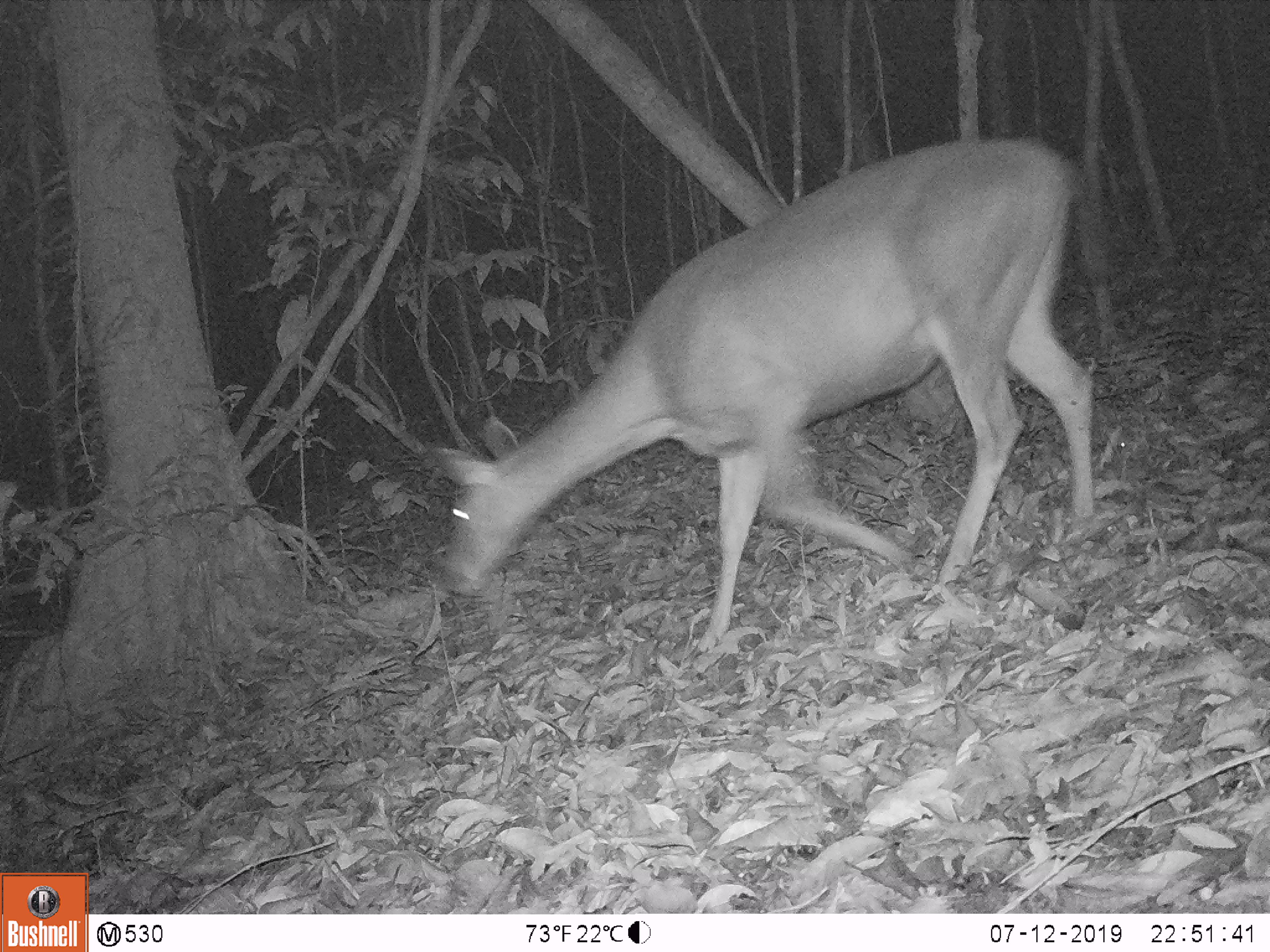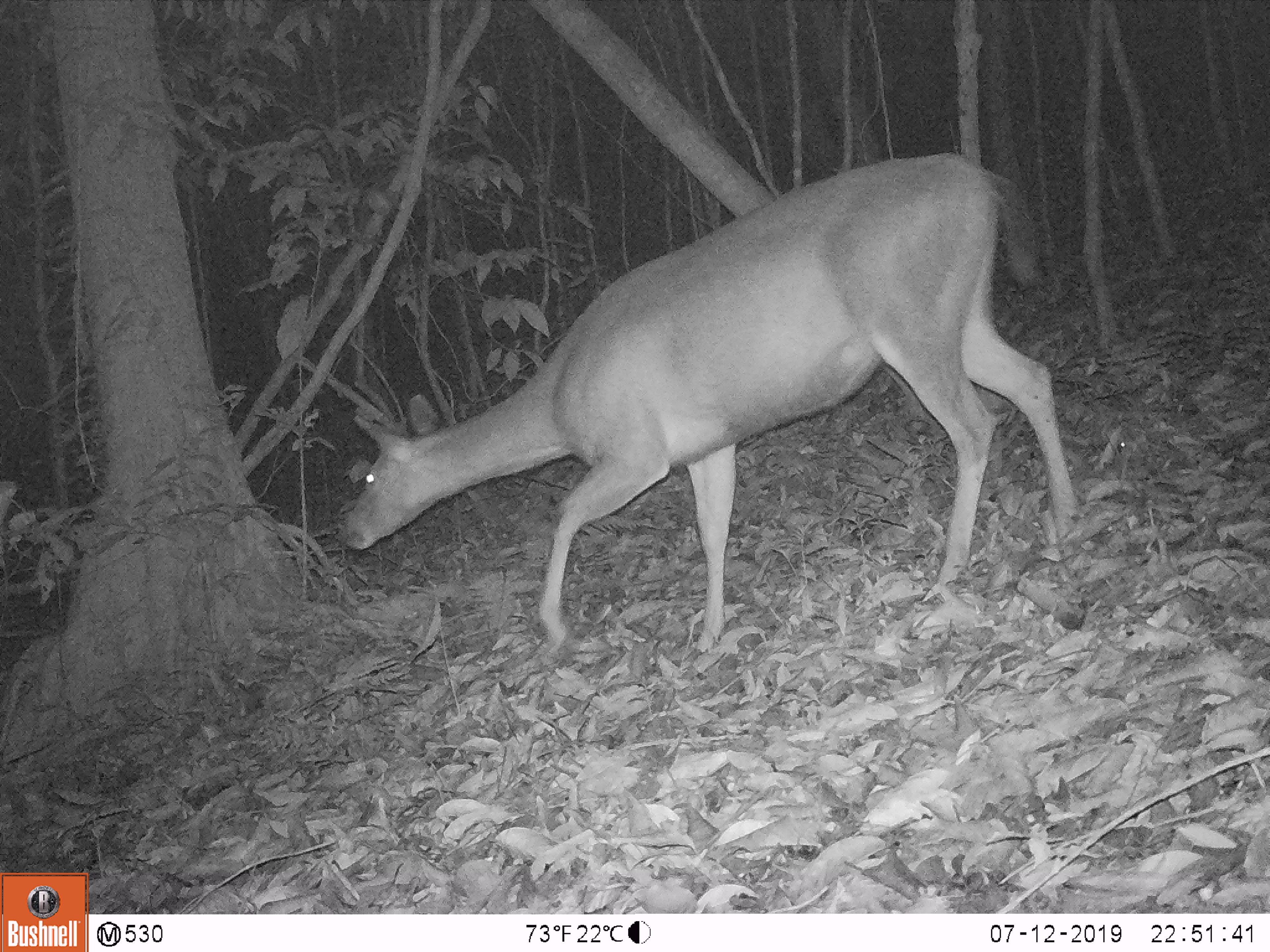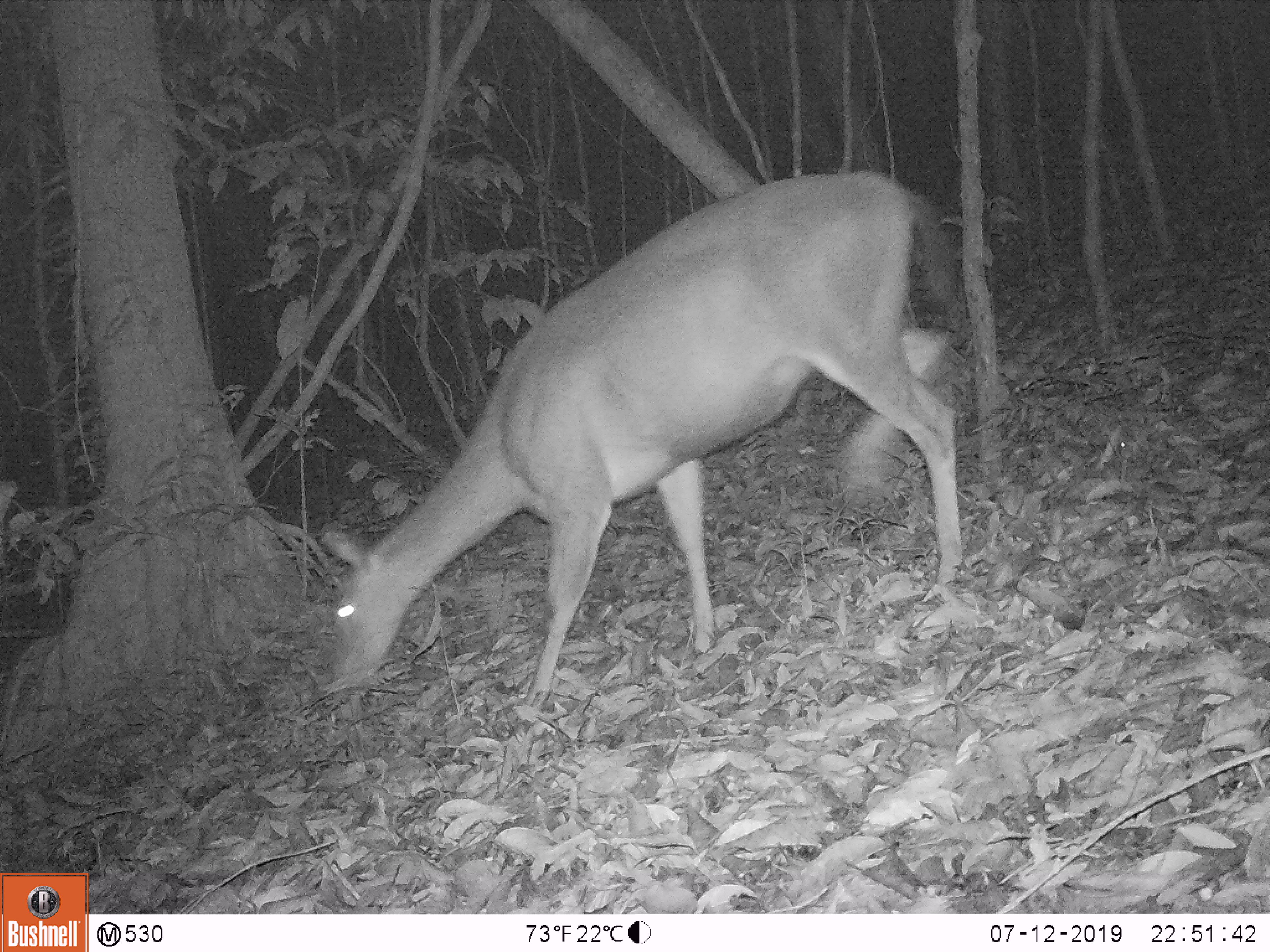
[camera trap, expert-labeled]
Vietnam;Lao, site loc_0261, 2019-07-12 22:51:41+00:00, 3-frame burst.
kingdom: Animalia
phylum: Chordata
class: Mammalia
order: Artiodactyla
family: Cervidae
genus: Rusa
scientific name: Rusa unicolor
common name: sambar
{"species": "sambar (Rusa unicolor)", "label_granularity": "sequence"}